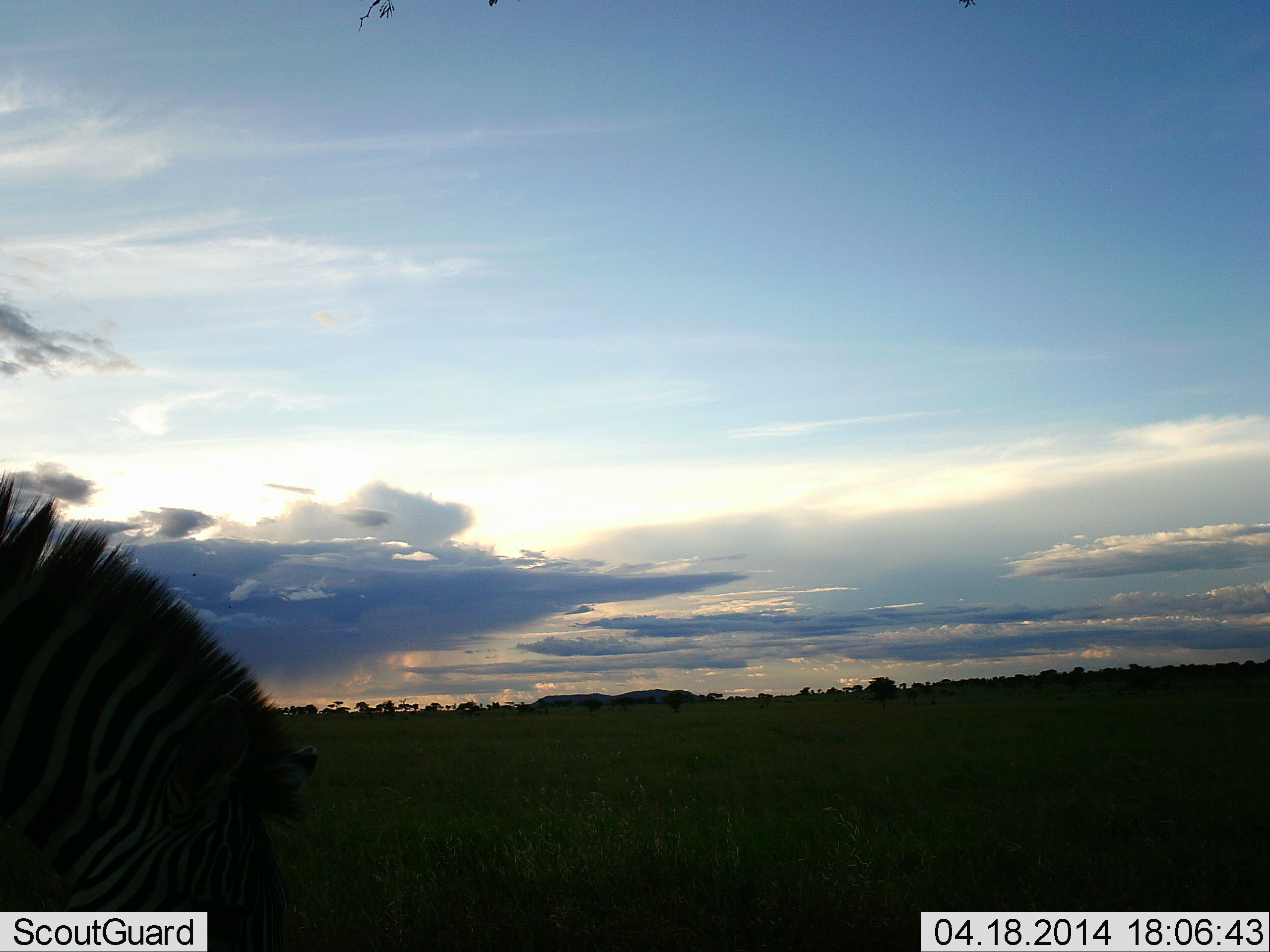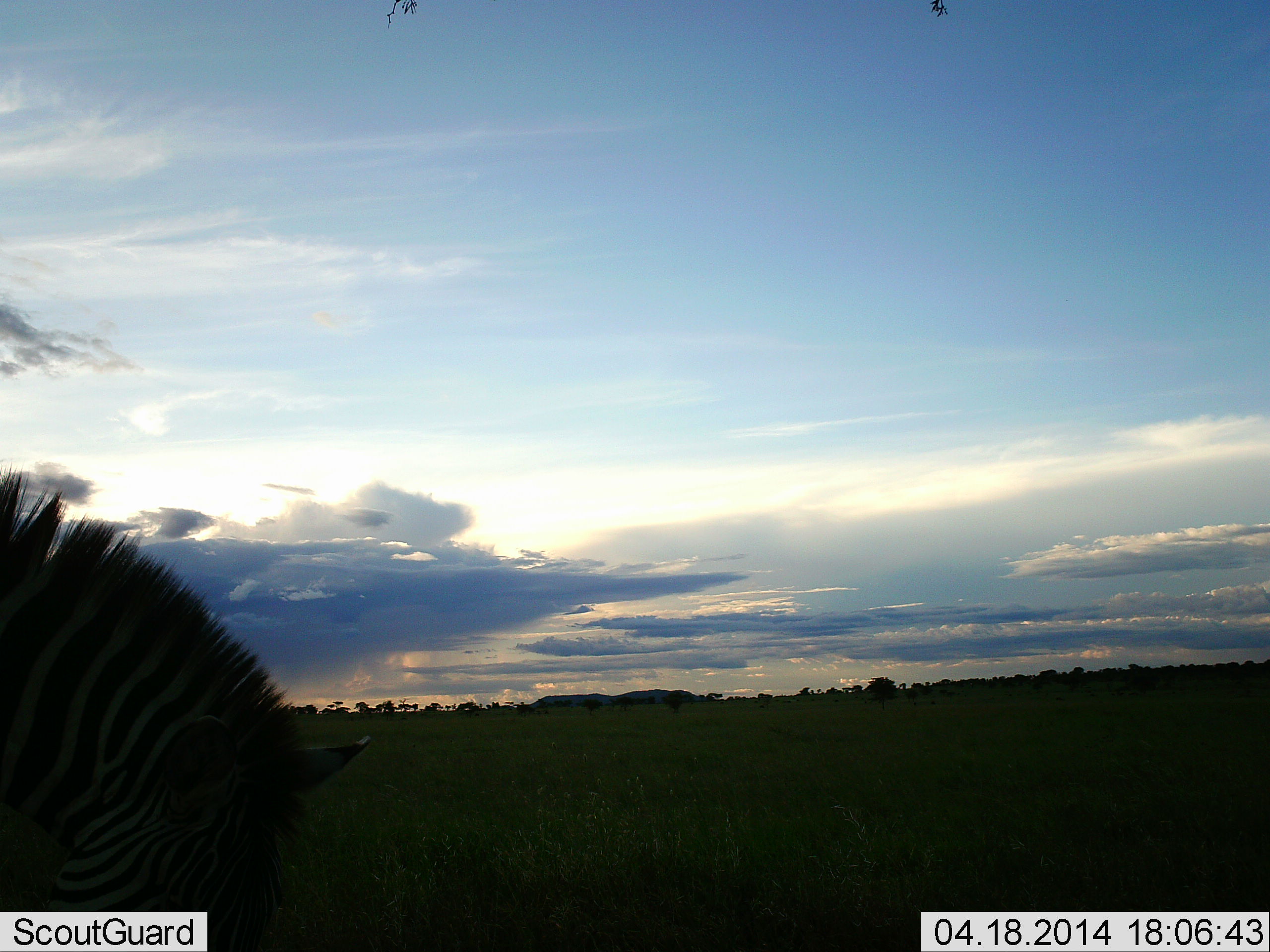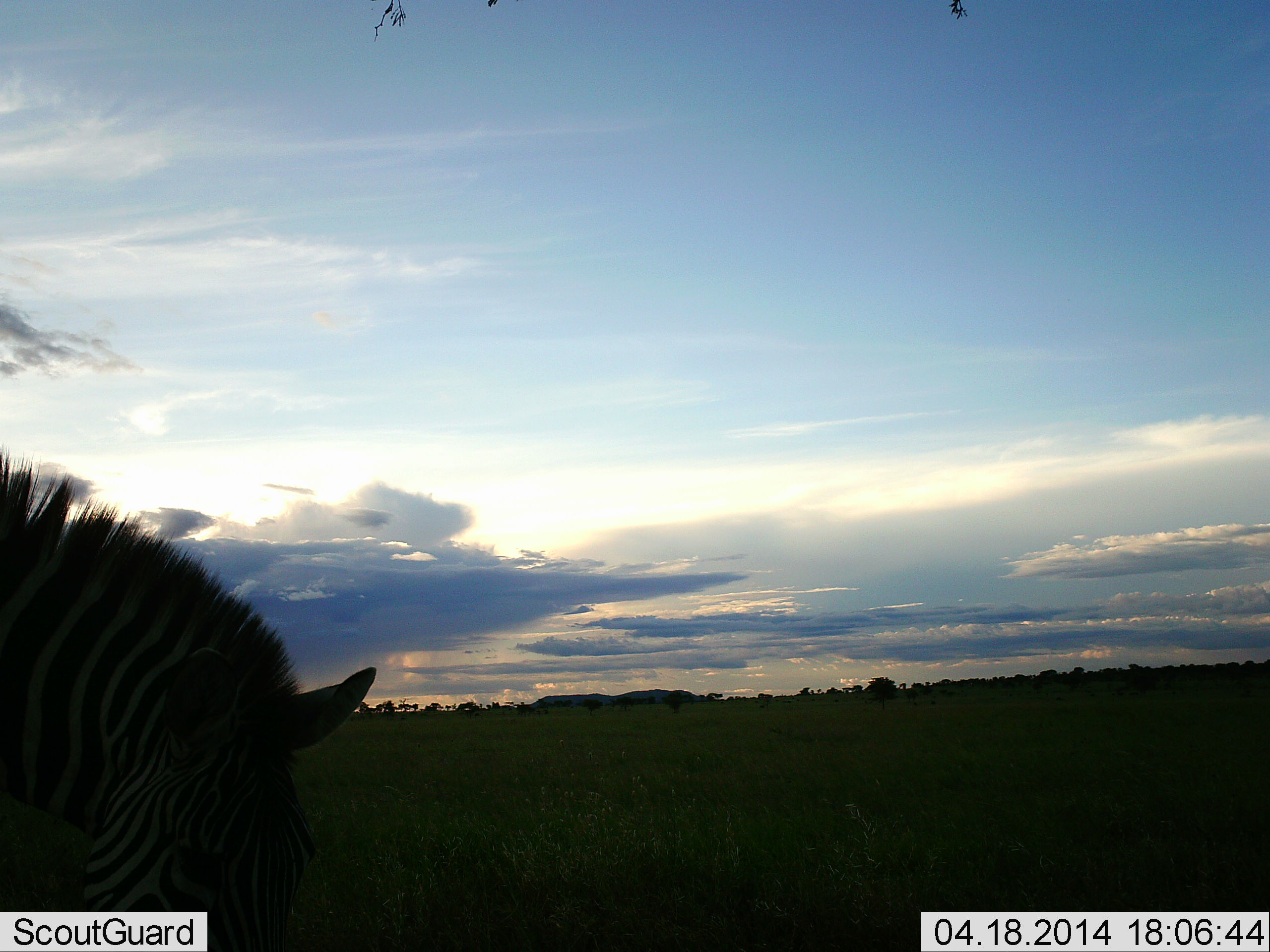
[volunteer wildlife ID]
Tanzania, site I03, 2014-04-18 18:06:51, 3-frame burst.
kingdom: Animalia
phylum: Chordata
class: Mammalia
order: Perissodactyla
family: Equidae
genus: Equus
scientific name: Equus quagga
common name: plains zebra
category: zebra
Zebra (plains zebra) (Equus quagga), count 1. Behavior (volunteer vote fractions): standing 22%, resting 0%, moving 2%, interacting 0%. Young present (vote fraction): 0%. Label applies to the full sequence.